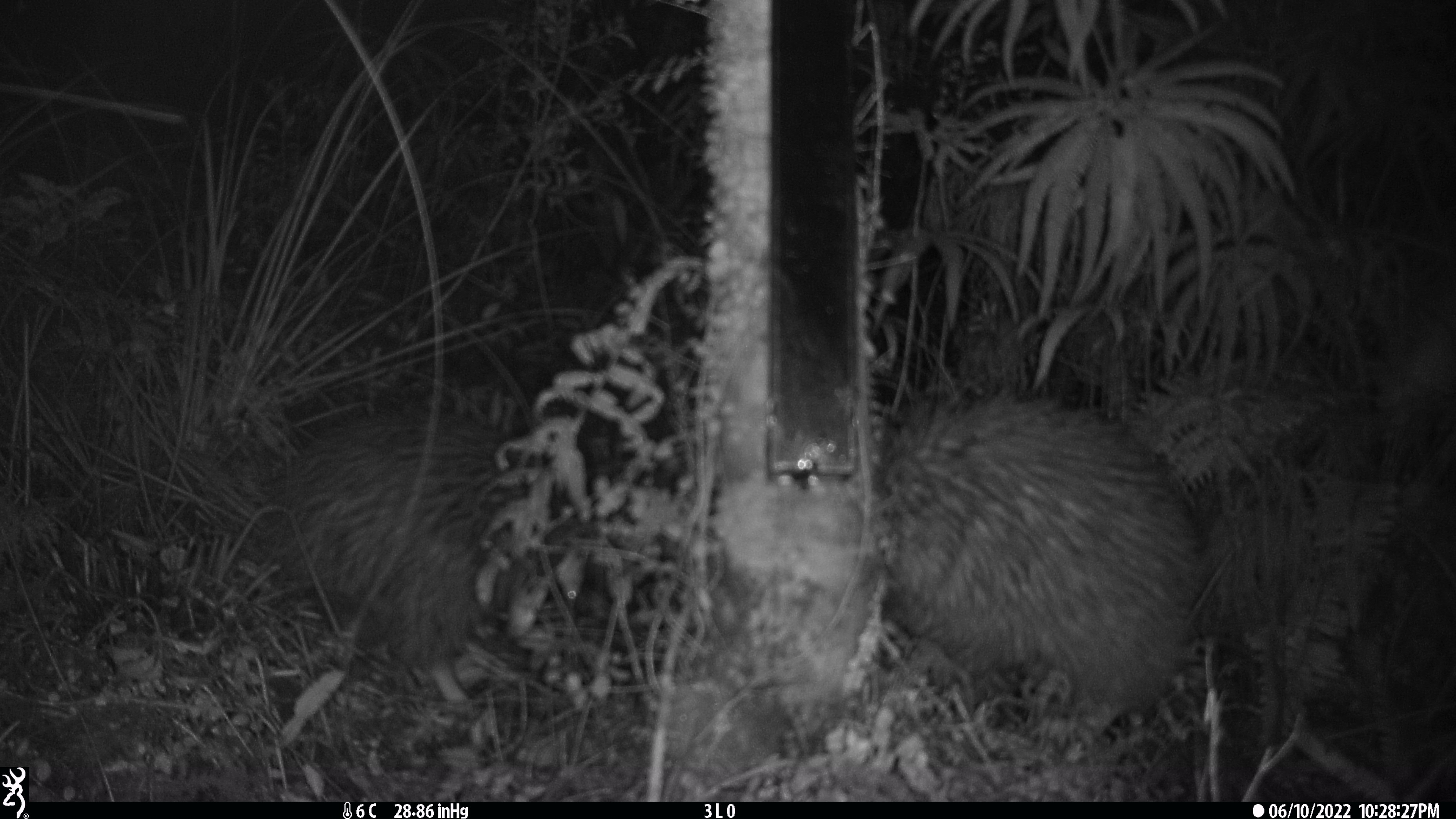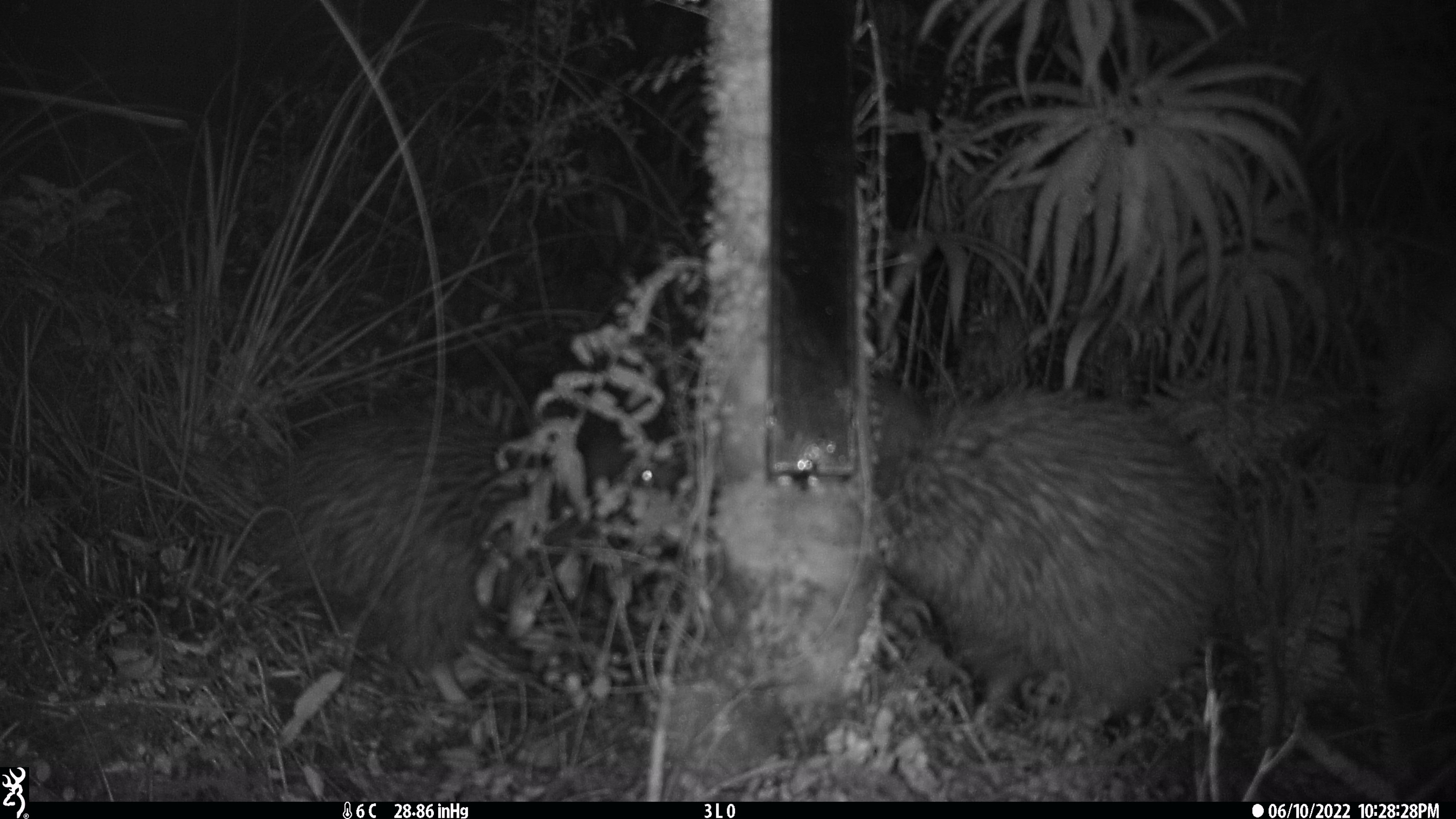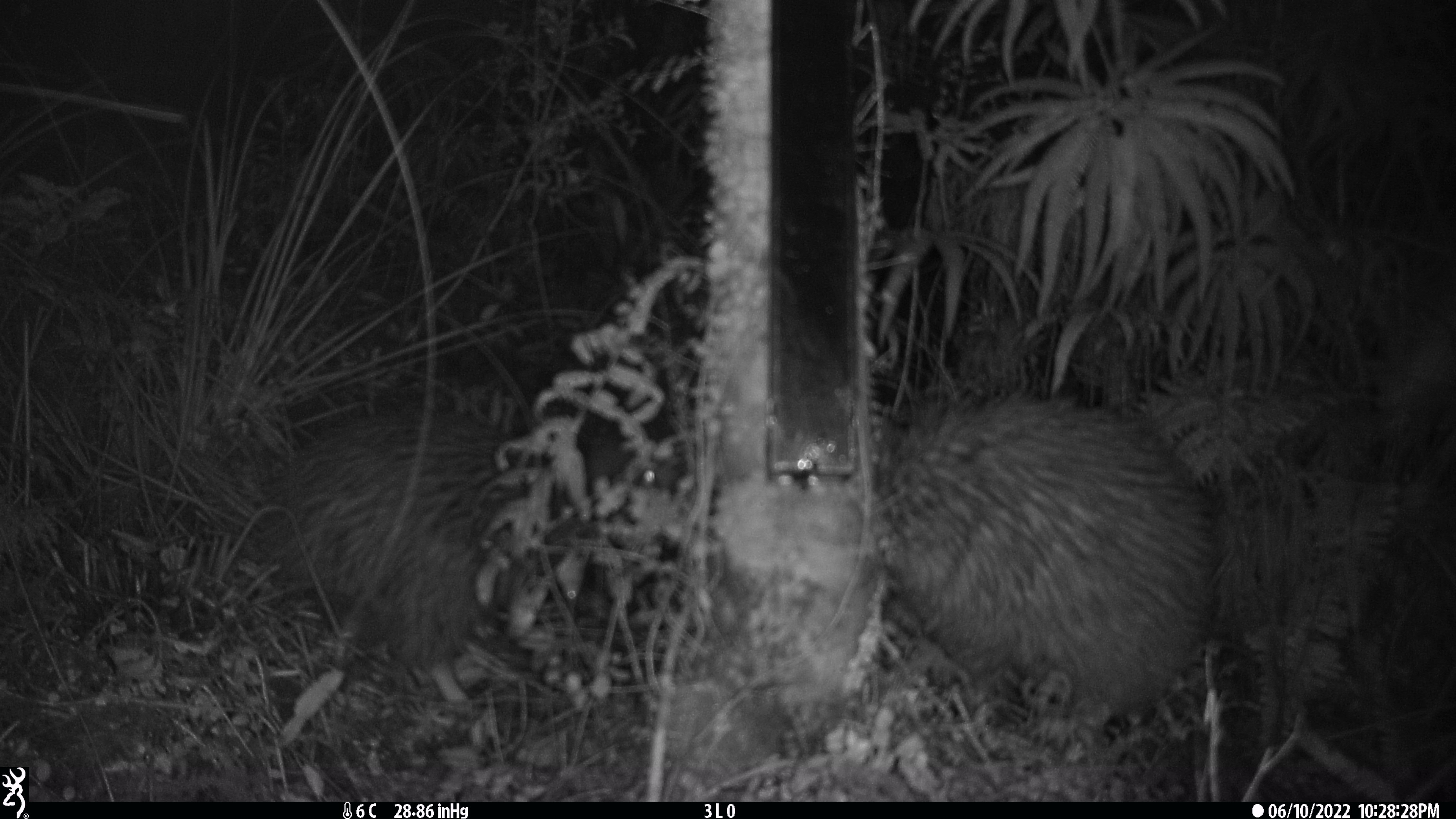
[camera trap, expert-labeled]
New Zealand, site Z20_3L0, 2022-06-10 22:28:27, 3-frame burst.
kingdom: Animalia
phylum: Chordata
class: Aves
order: Apterygiformes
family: Apterygidae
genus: Apteryx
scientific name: Apteryx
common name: kiwi